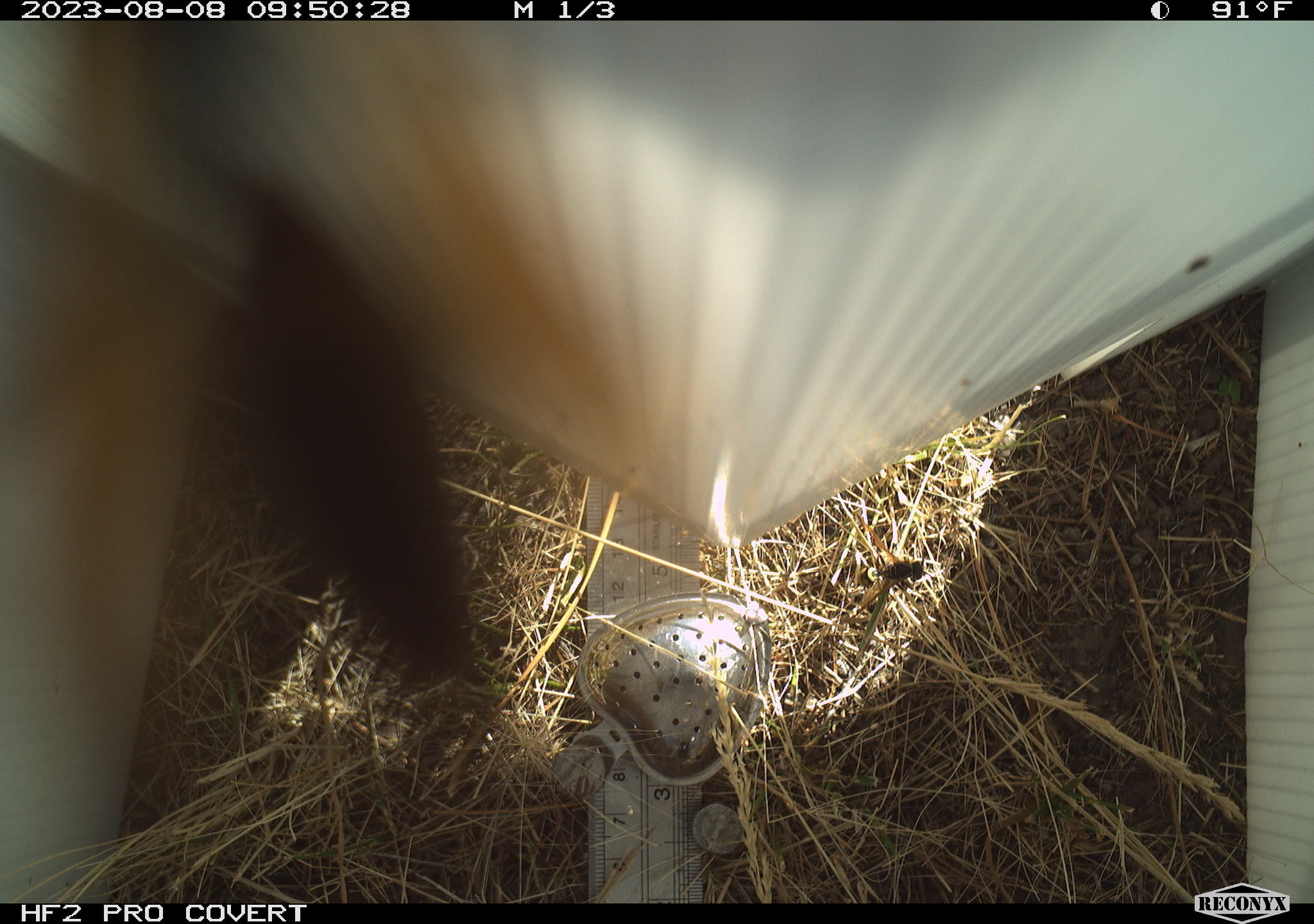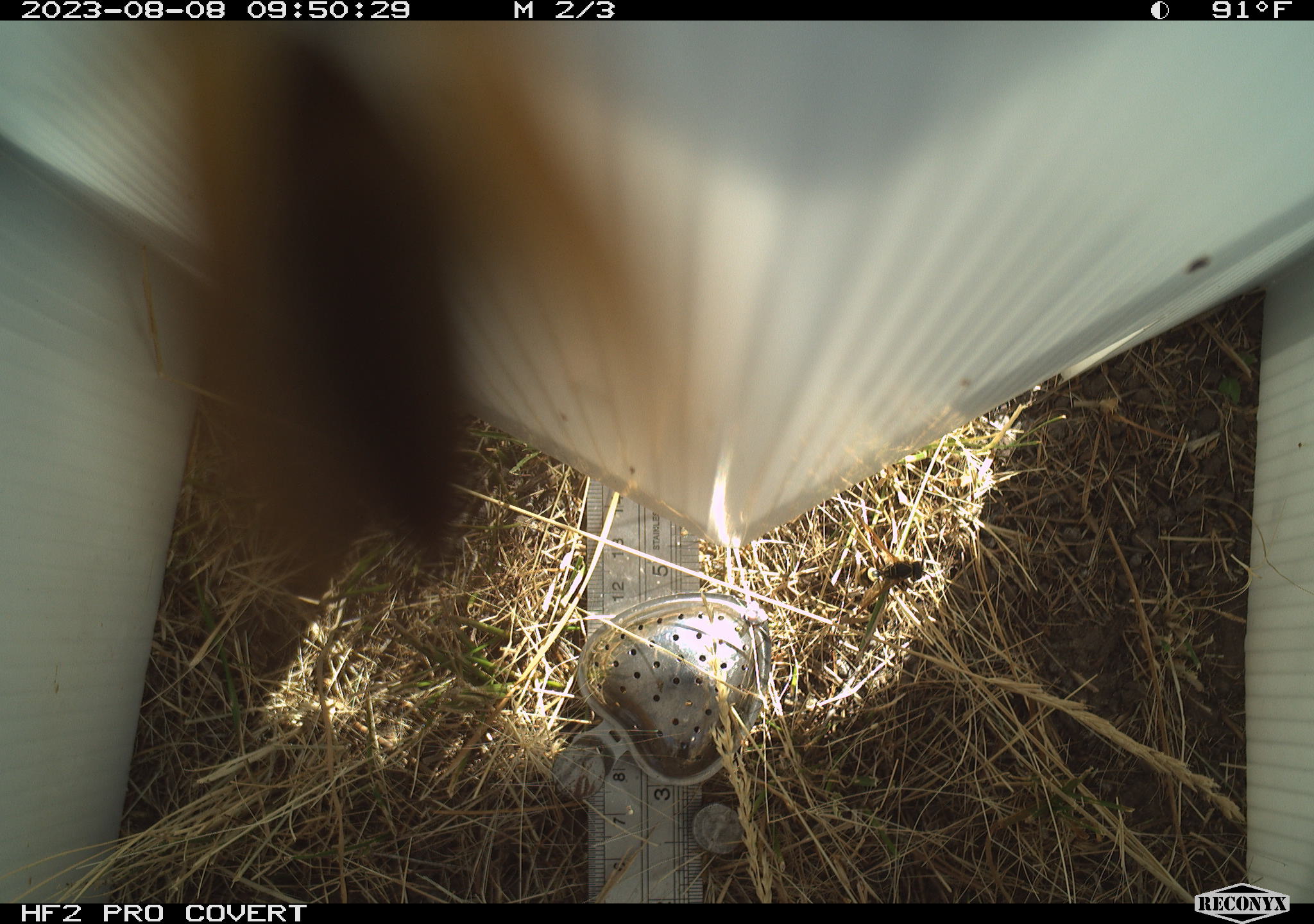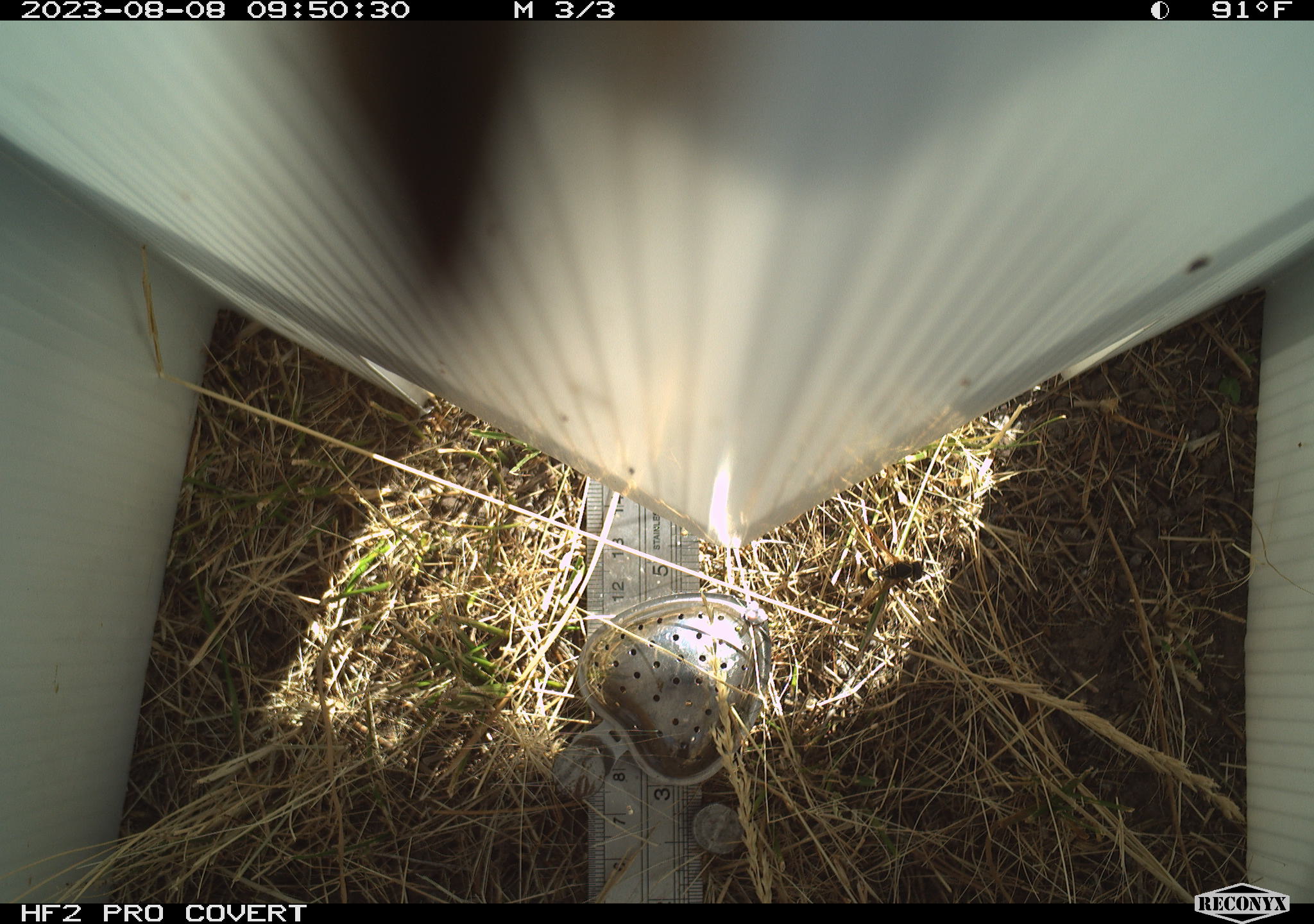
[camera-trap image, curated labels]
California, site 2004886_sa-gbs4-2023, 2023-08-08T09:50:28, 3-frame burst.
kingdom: Animalia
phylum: Arthropoda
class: Insecta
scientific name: Insecta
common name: insect